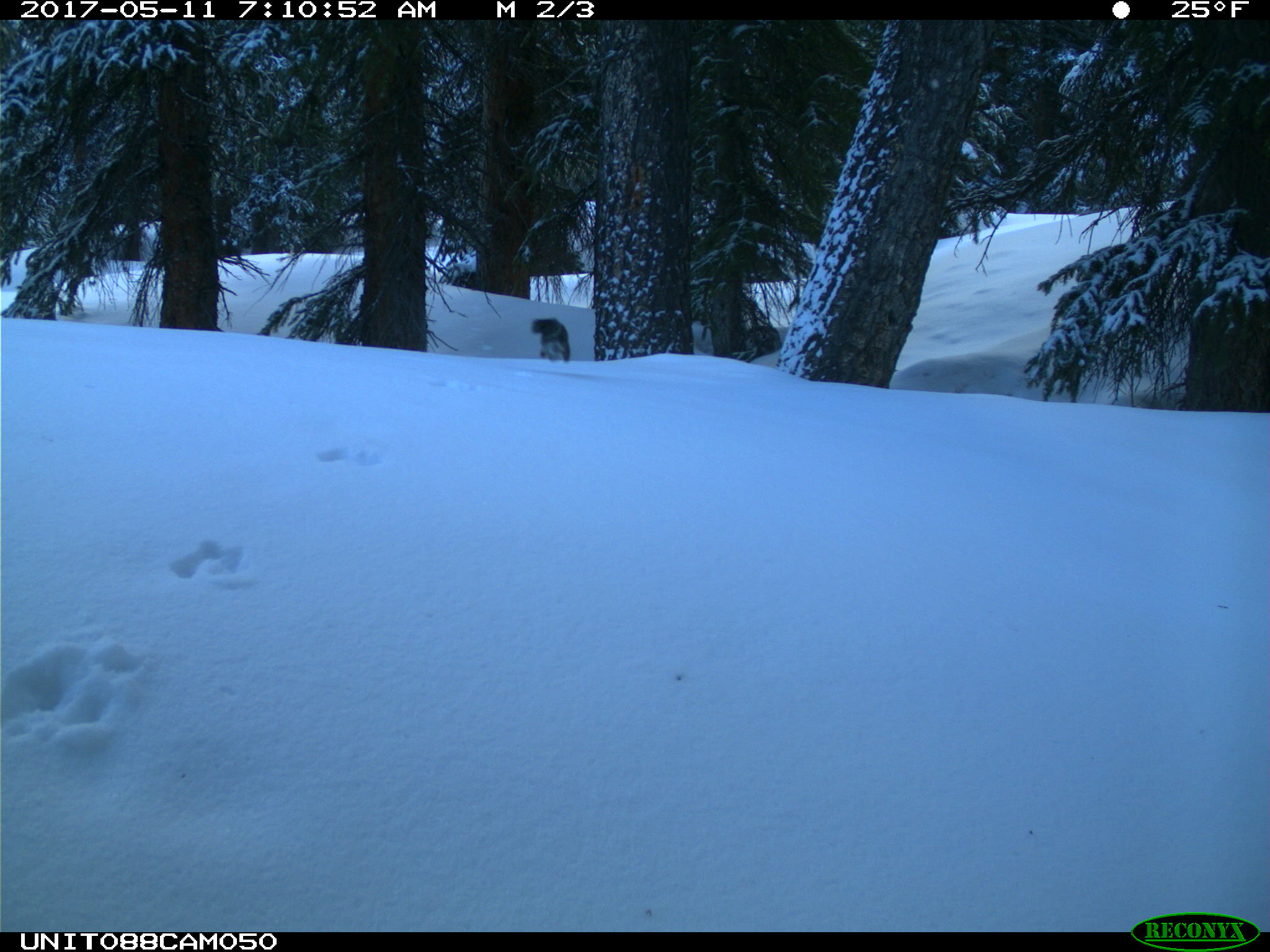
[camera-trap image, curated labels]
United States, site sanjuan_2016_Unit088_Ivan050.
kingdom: Animalia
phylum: Chordata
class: Mammalia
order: Rodentia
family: Sciuridae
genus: Tamiasciurus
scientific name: Tamiasciurus hudsonicus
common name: american red squirrel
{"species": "Tamiasciurus hudsonicus (american red squirrel)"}